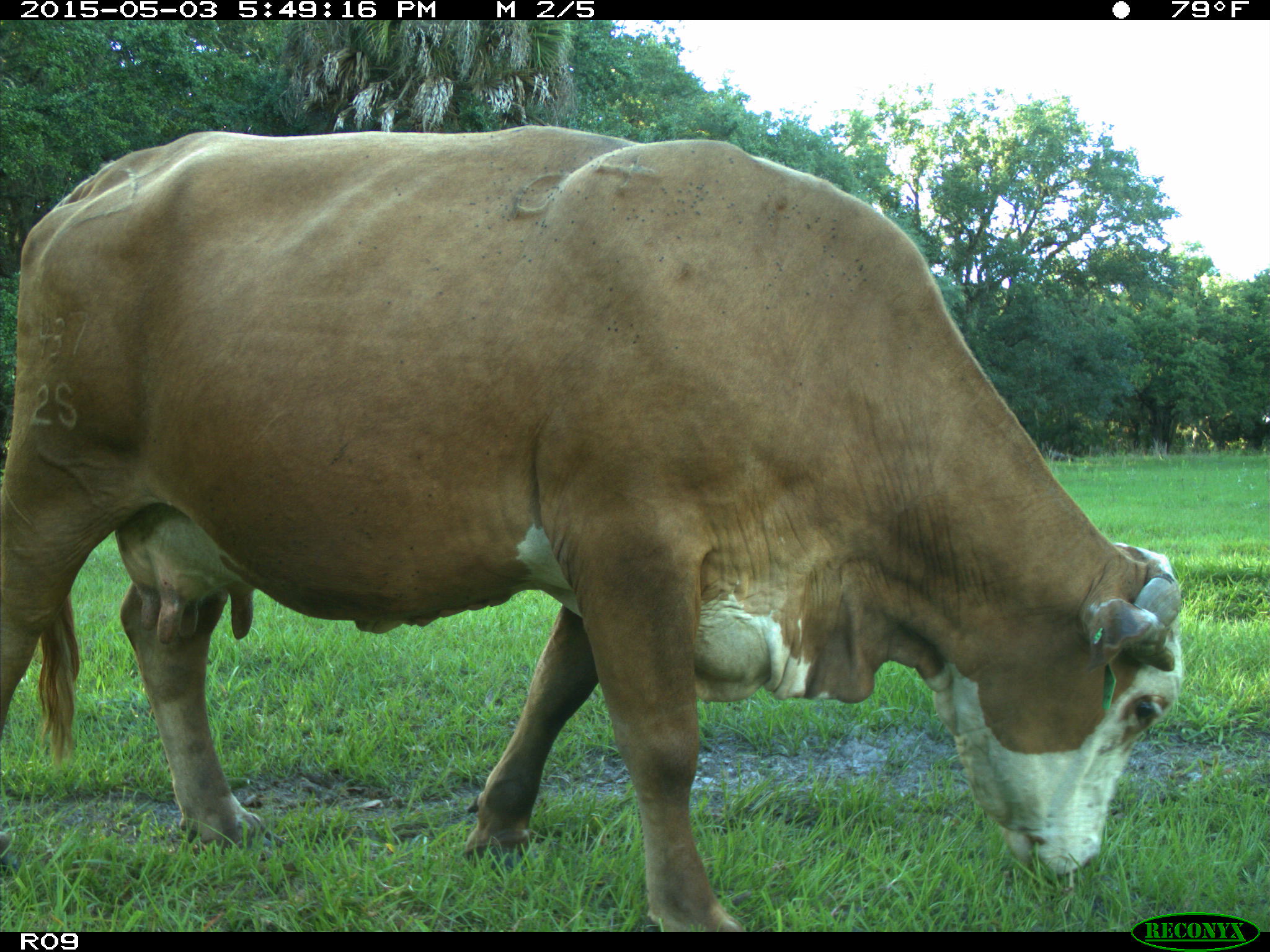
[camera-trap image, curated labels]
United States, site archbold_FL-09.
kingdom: Animalia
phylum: Chordata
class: Mammalia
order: Artiodactyla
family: Bovidae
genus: Bos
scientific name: Bos taurus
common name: domestic cow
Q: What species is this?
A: Bos taurus (domestic cow).